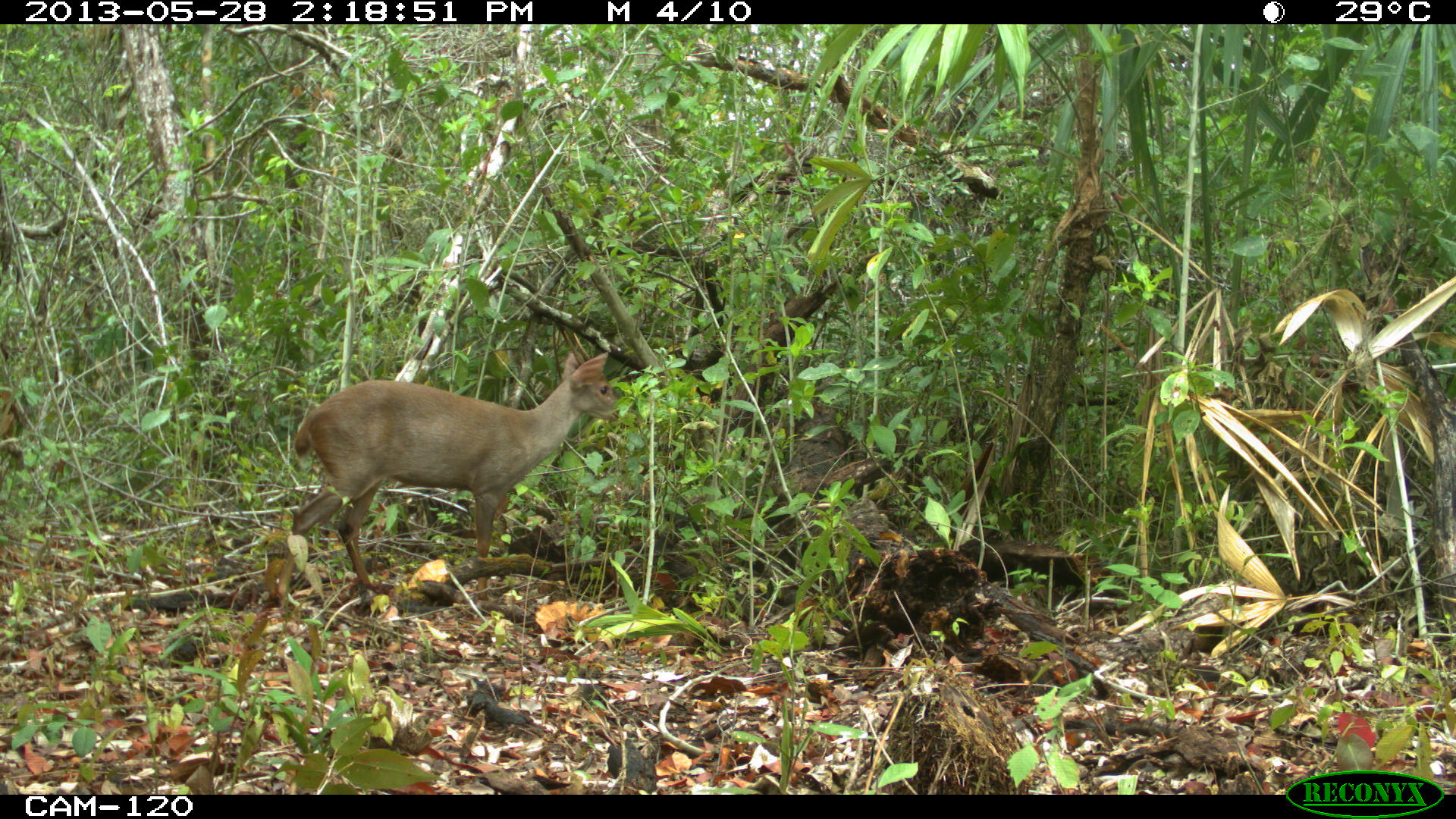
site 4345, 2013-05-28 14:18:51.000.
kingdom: Animalia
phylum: Chordata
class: Mammalia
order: Artiodactyla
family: Cervidae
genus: Odocoileus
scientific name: Odocoileus pandora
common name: yucatán brown brocket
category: mazama pandora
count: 1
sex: male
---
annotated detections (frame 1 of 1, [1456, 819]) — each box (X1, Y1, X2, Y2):
mazama pandora: (276, 349, 621, 601)